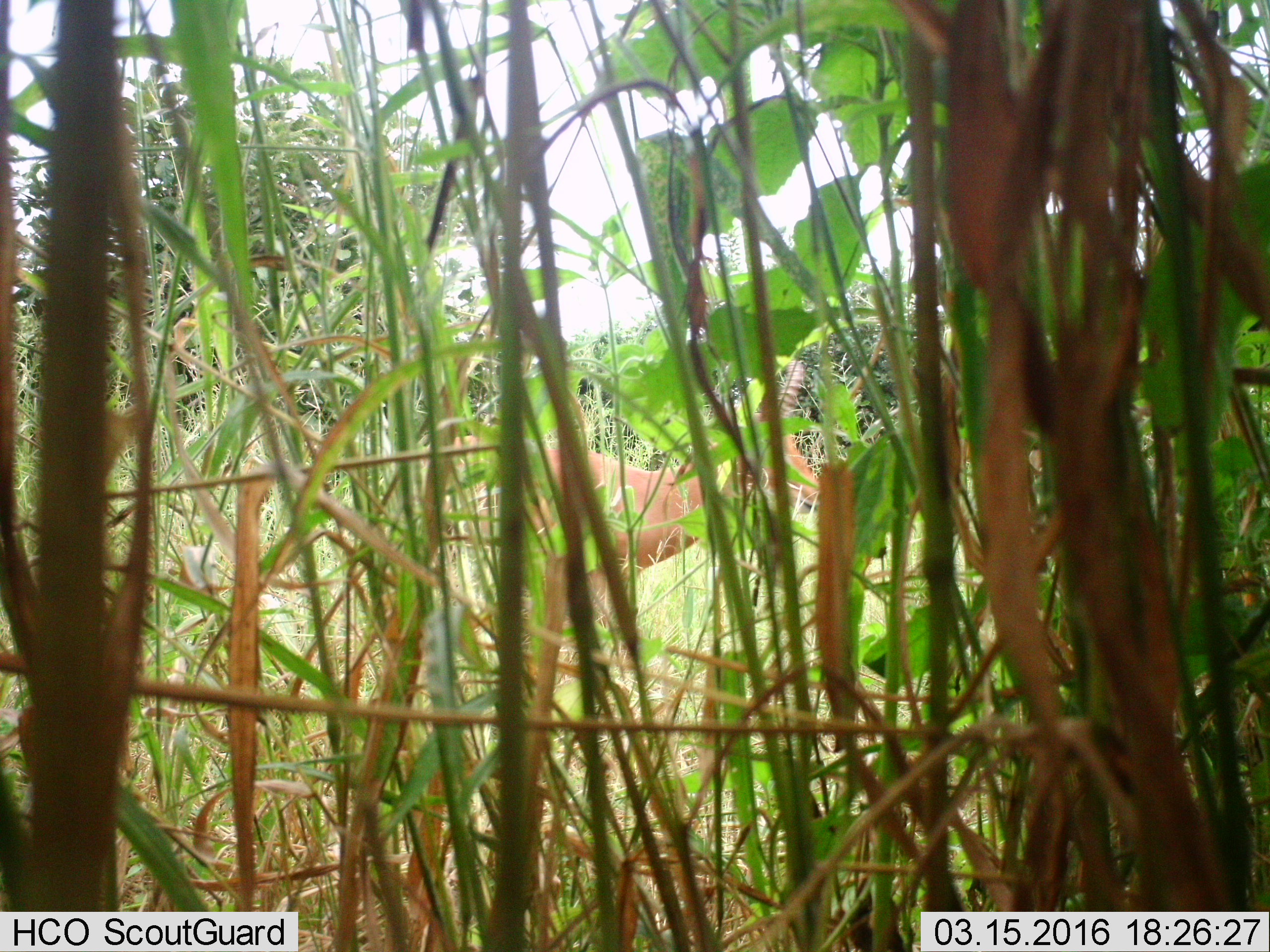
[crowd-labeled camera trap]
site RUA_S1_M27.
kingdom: Animalia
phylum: Chordata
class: Mammalia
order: Artiodactyla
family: Bovidae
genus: Aepyceros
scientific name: Aepyceros melampus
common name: impala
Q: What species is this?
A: Impala (Aepyceros melampus).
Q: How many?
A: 1.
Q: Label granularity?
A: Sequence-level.